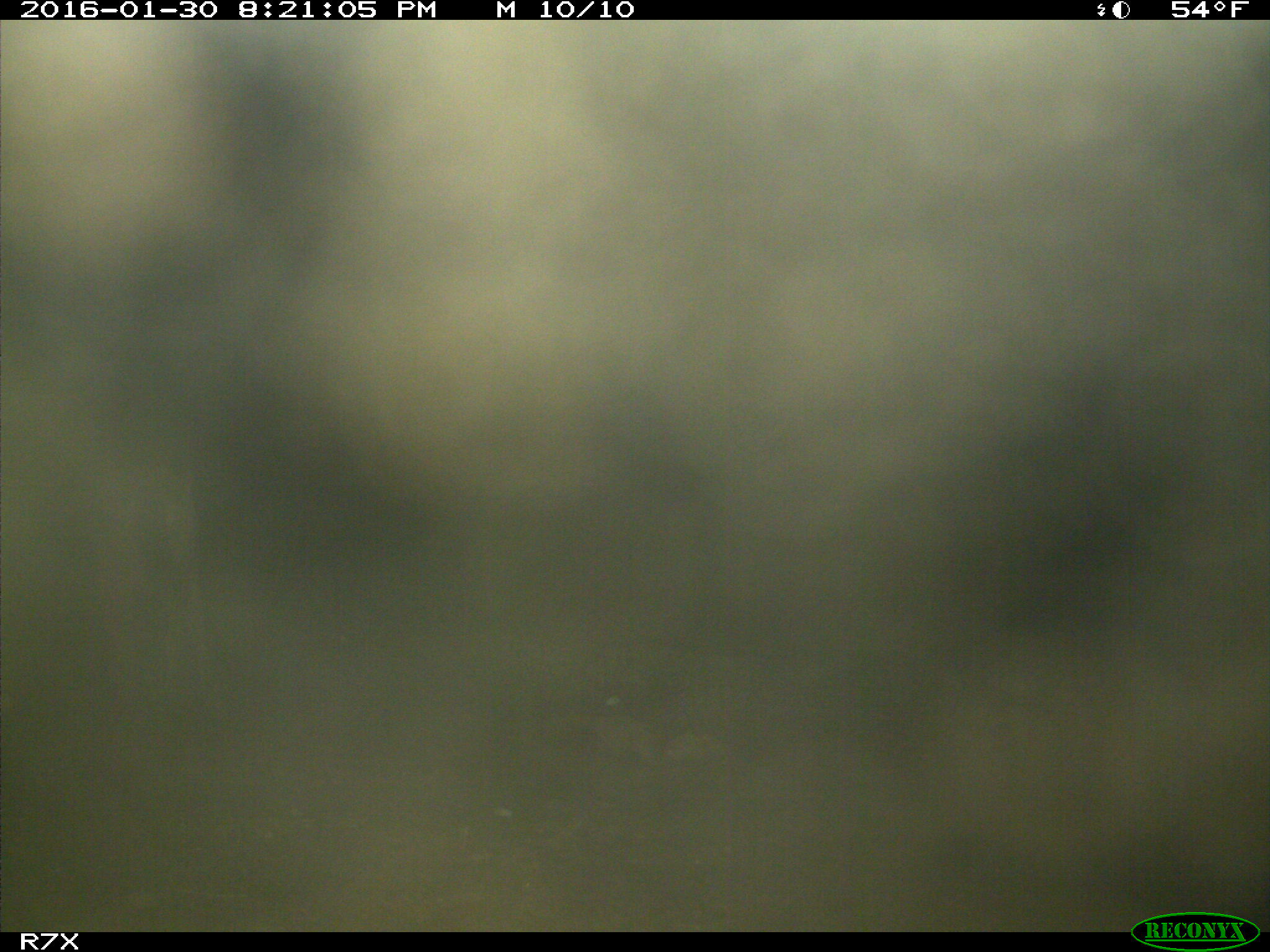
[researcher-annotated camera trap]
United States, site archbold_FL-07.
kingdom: Animalia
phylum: Chordata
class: Mammalia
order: Carnivora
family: Canidae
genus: Canis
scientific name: Canis latrans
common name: coyote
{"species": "Canis latrans (coyote)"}